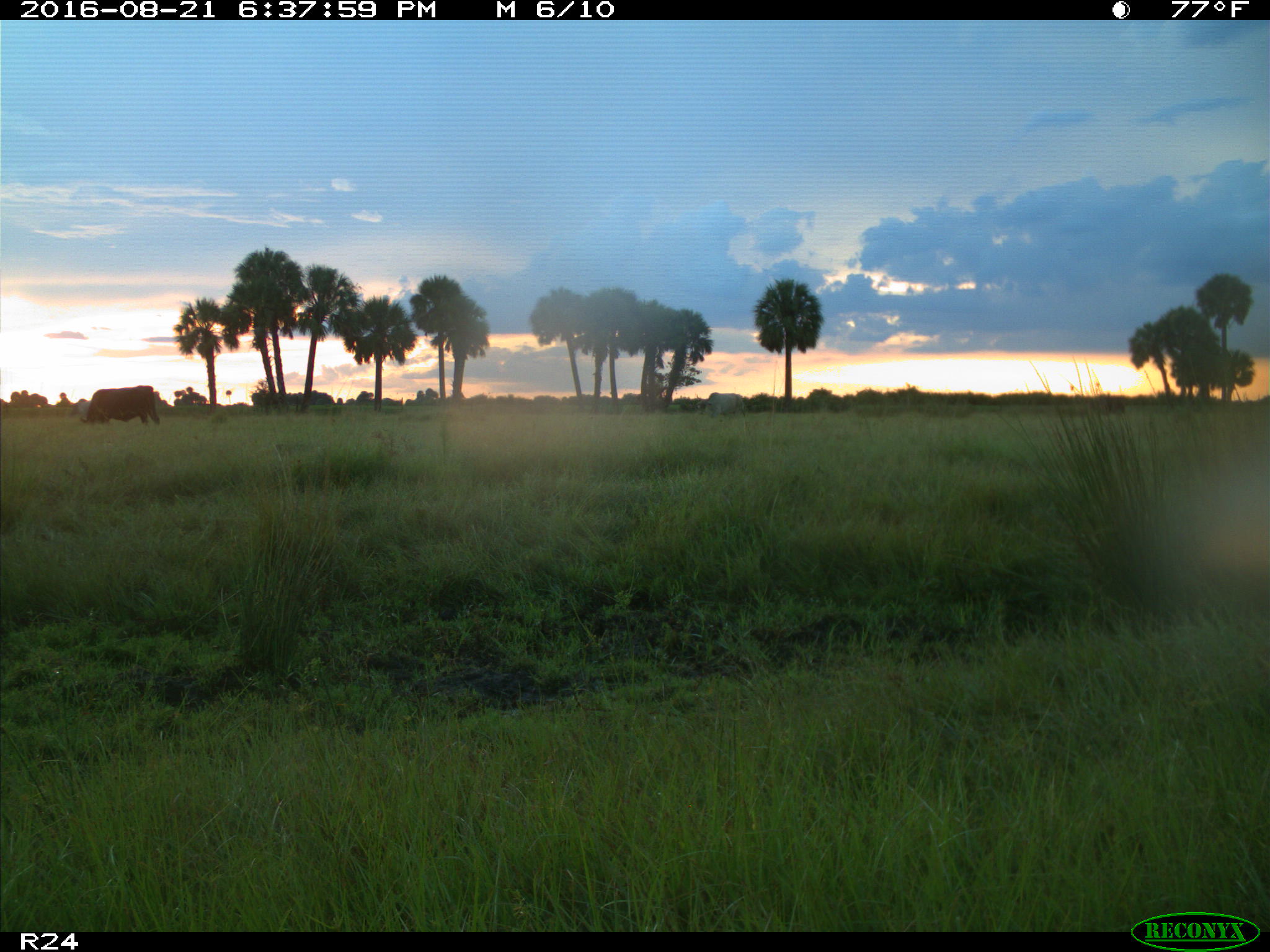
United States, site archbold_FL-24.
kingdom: Animalia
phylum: Chordata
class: Mammalia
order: Artiodactyla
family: Bovidae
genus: Bos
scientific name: Bos taurus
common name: domestic cow